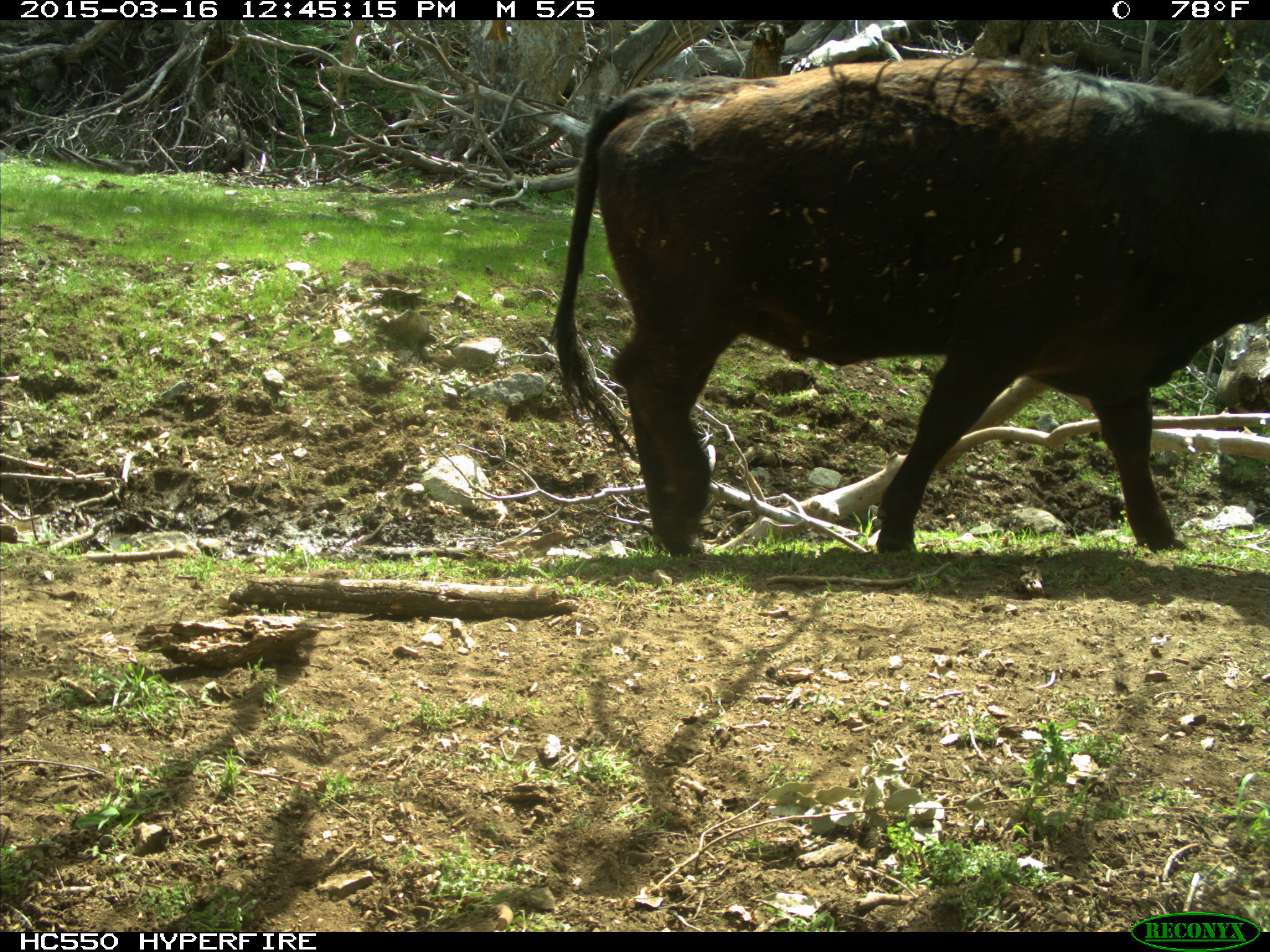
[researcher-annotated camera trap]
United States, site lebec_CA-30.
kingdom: Animalia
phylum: Chordata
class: Mammalia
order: Artiodactyla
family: Bovidae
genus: Bos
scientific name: Bos taurus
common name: domestic cow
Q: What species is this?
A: Bos taurus (domestic cow).